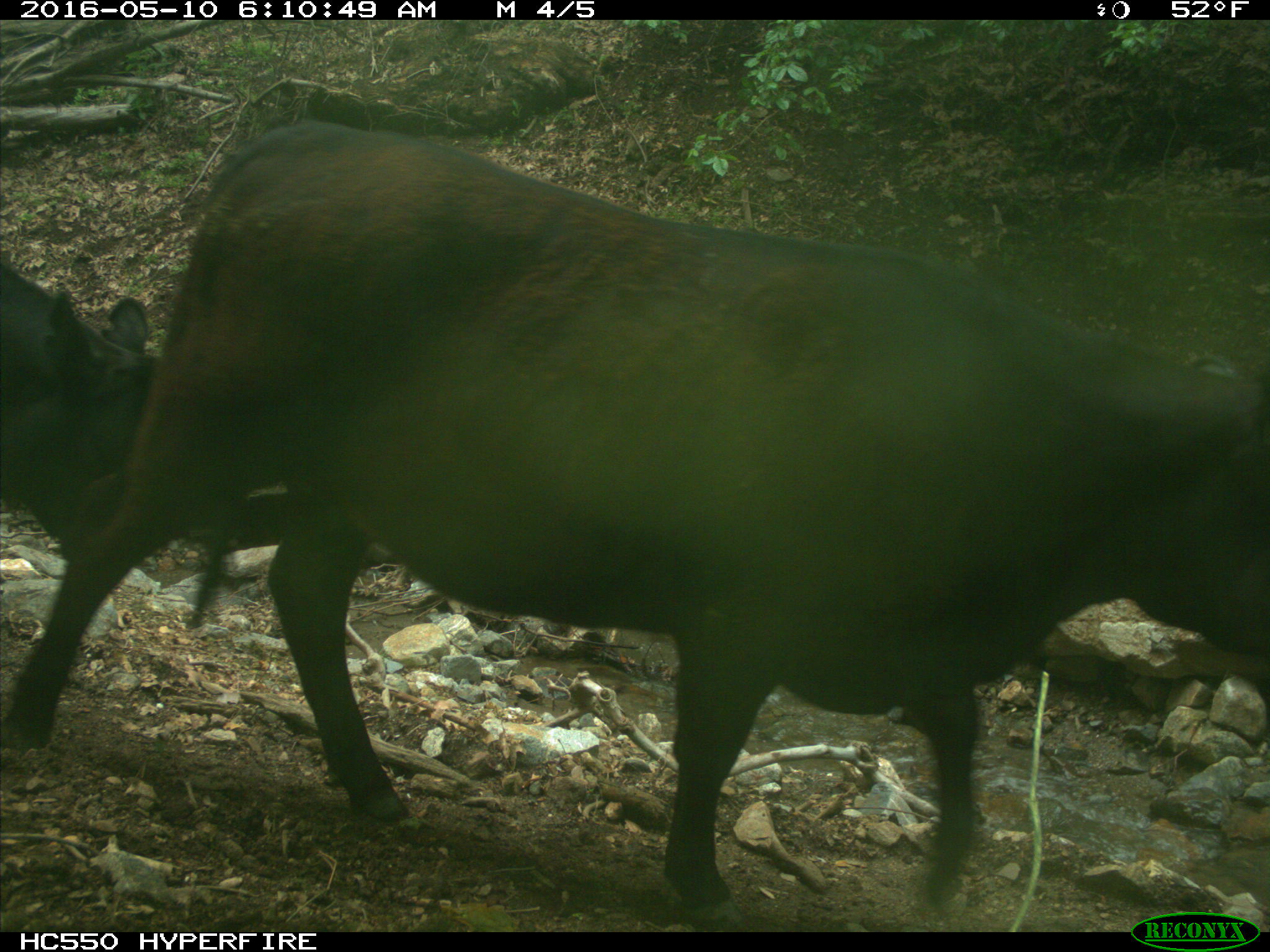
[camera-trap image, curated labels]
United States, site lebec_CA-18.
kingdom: Animalia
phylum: Chordata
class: Mammalia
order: Artiodactyla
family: Bovidae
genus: Bos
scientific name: Bos taurus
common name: domestic cow